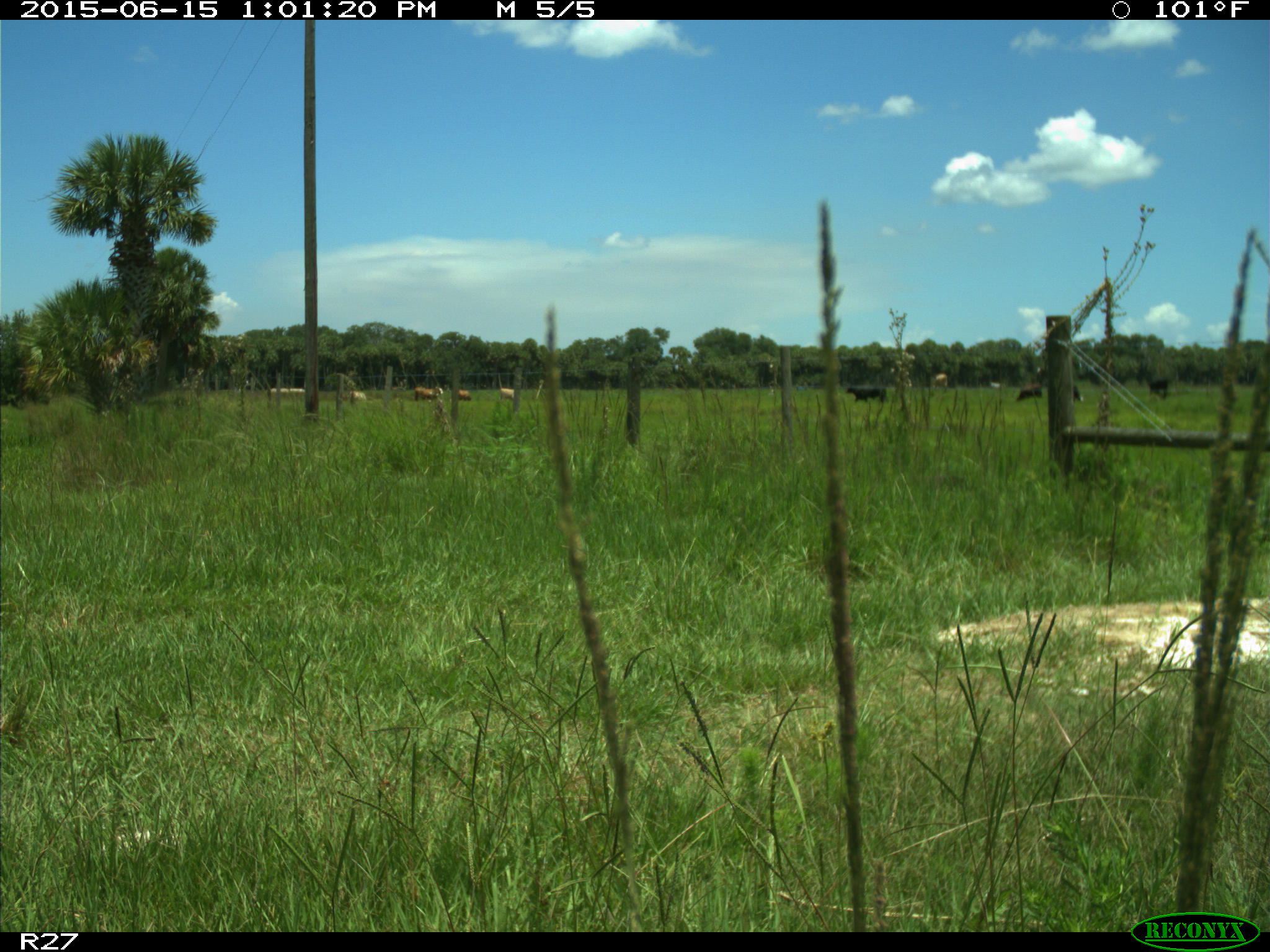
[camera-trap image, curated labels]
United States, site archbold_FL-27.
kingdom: Animalia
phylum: Chordata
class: Mammalia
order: Artiodactyla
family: Bovidae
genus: Bos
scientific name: Bos taurus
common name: domestic cow